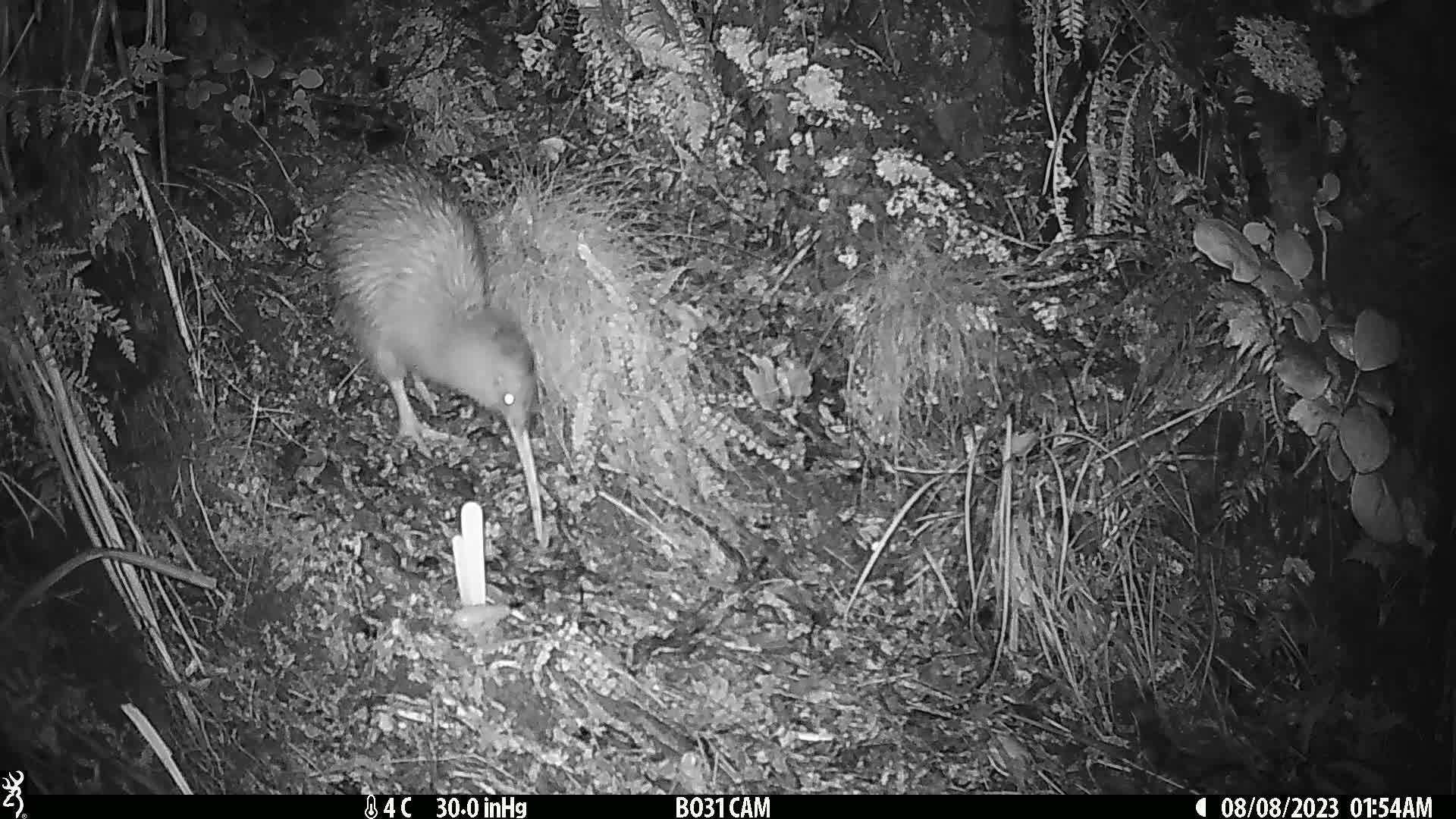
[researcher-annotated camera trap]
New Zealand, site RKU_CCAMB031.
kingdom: Animalia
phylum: Chordata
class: Aves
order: Apterygiformes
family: Apterygidae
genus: Apteryx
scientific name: Apteryx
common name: kiwi